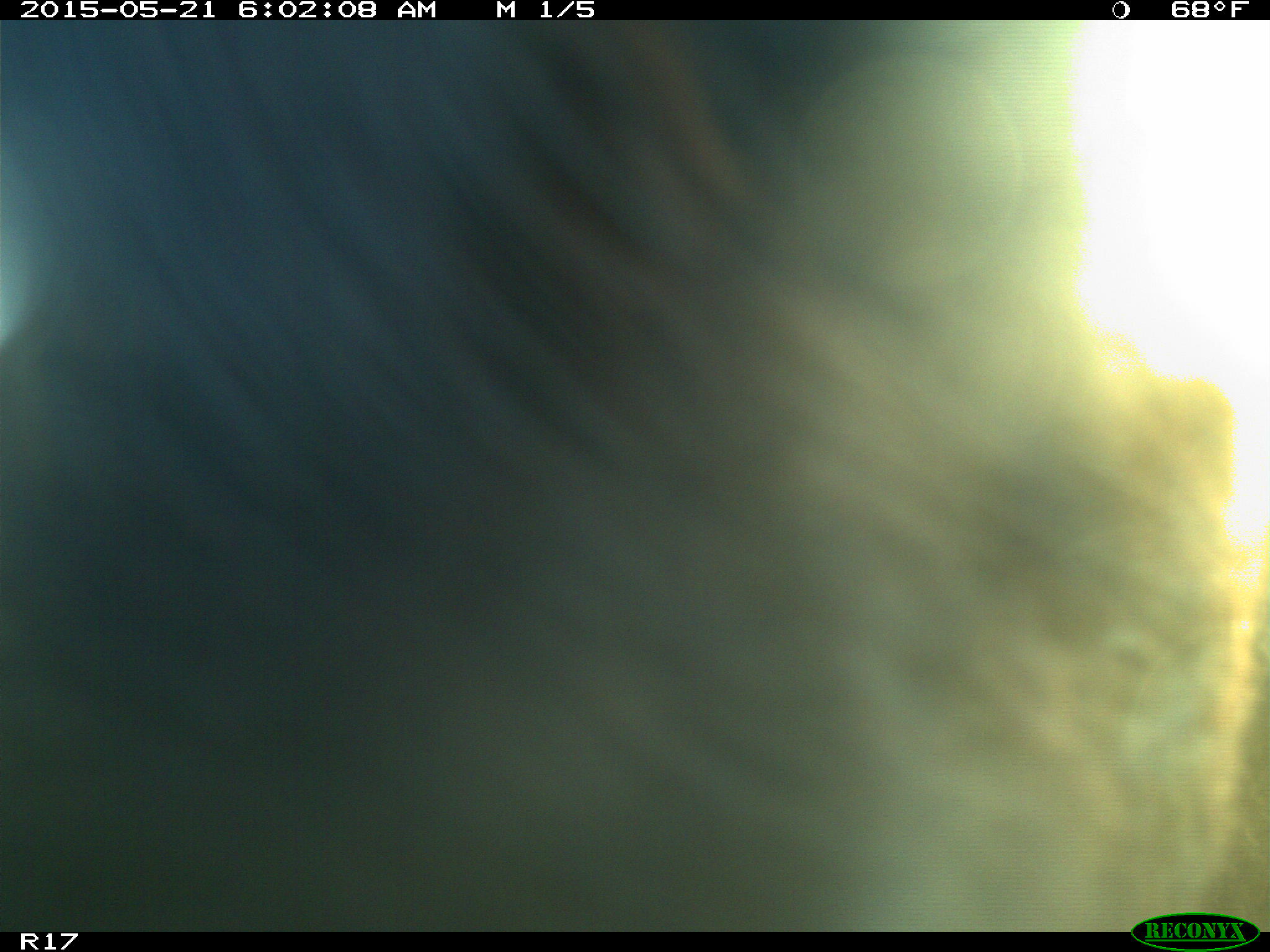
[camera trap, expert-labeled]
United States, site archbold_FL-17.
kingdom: Animalia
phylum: Chordata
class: Mammalia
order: Artiodactyla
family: Bovidae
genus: Bos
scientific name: Bos taurus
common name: domestic cow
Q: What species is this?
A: Bos taurus (domestic cow).